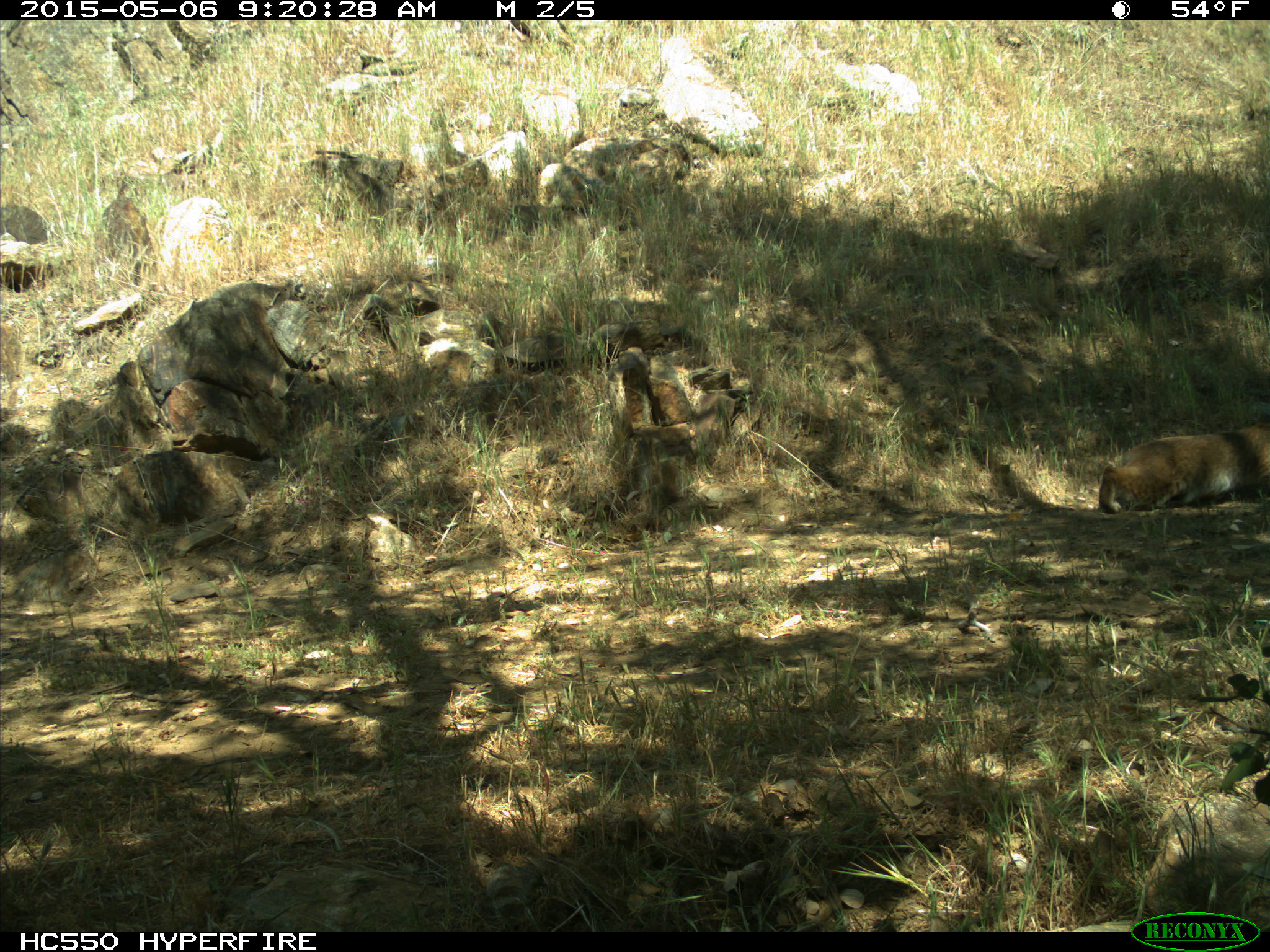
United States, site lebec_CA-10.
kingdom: Animalia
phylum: Chordata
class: Mammalia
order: Carnivora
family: Felidae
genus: Lynx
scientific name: Lynx rufus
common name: bobcat